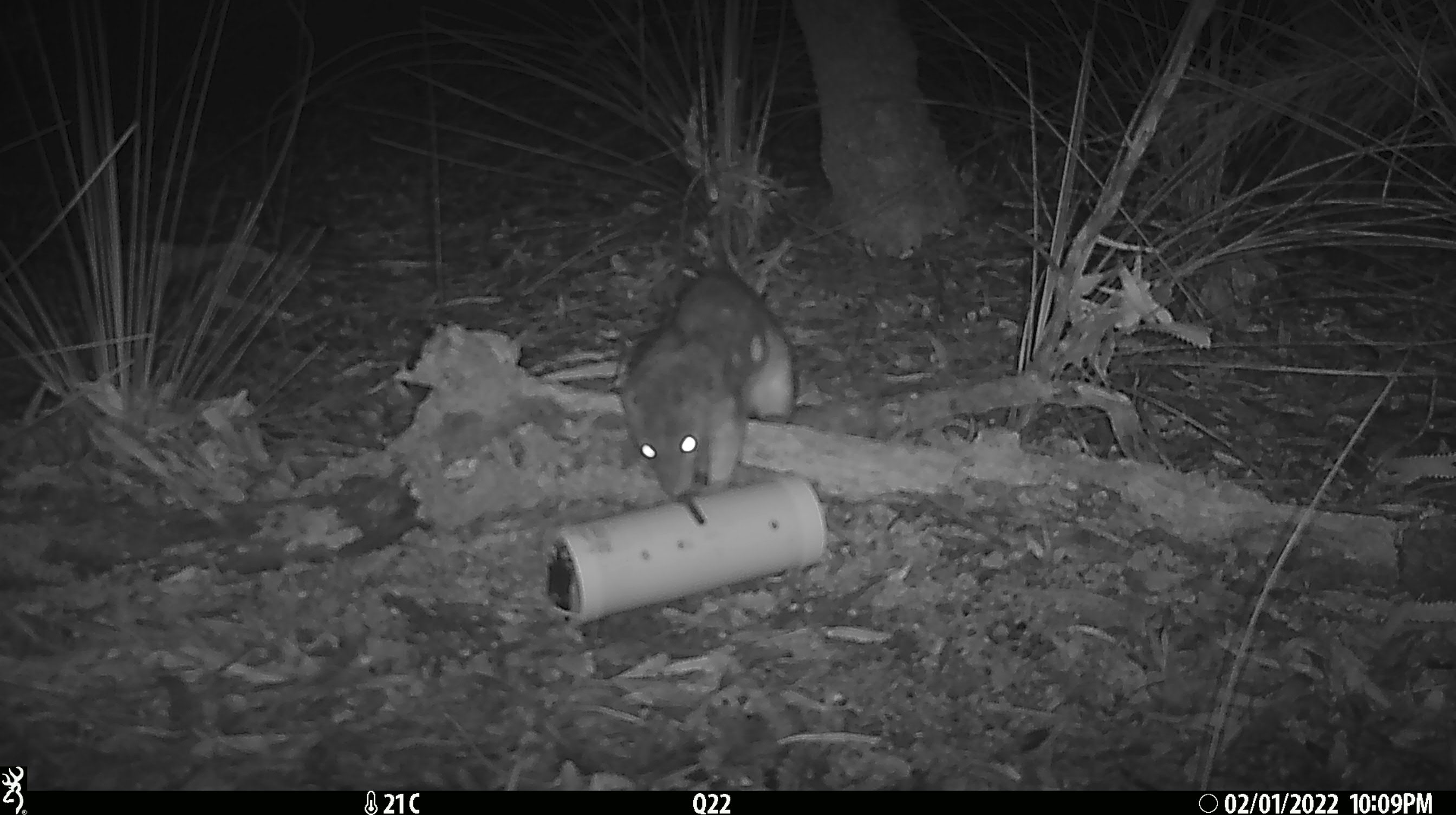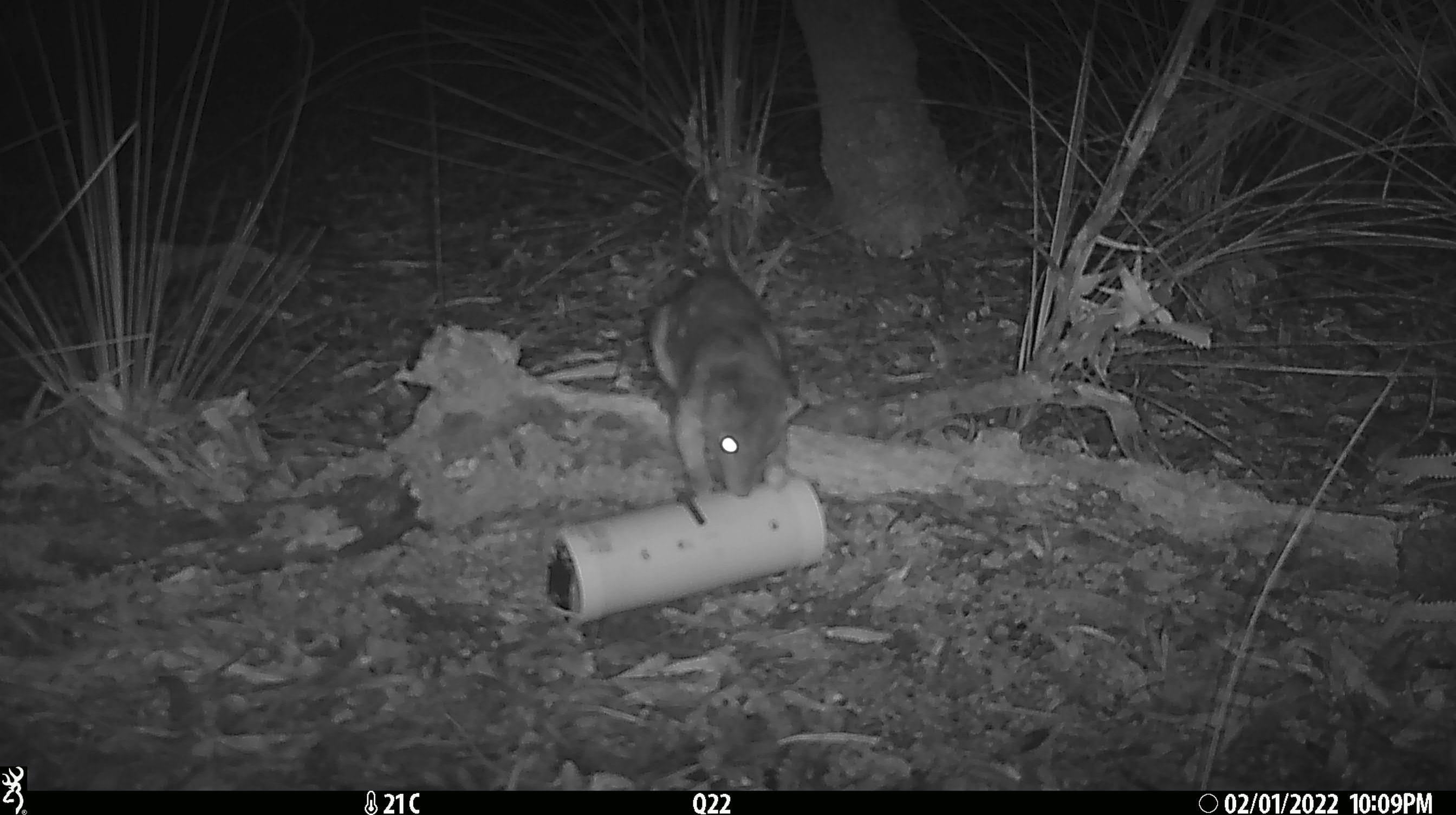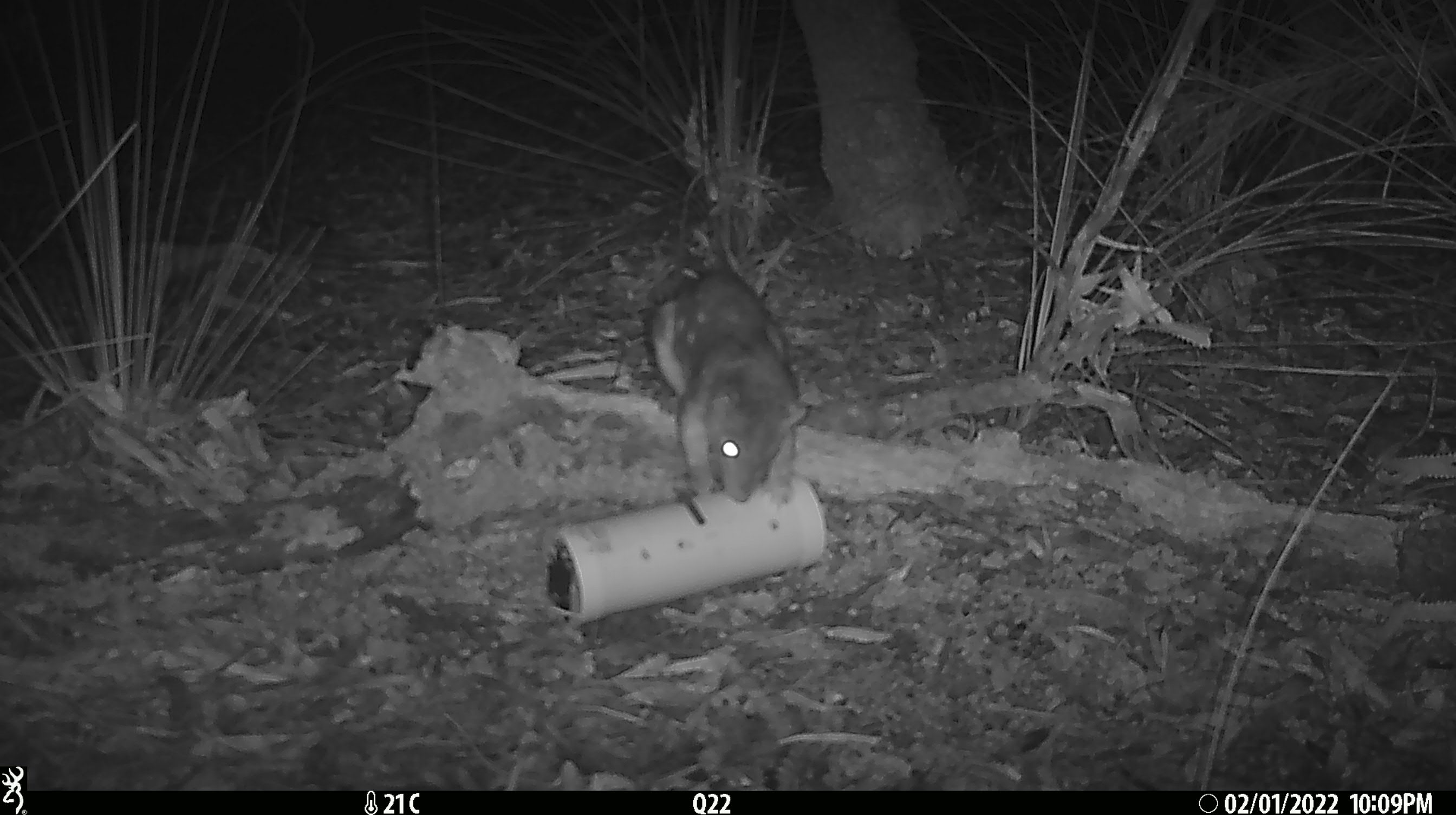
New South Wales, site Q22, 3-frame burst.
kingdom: Animalia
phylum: Chordata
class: Mammalia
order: Dasyuromorphia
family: Dasyuridae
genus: Dasyurus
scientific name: Dasyurus maculatus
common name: spotted-tailed quoll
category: quoll